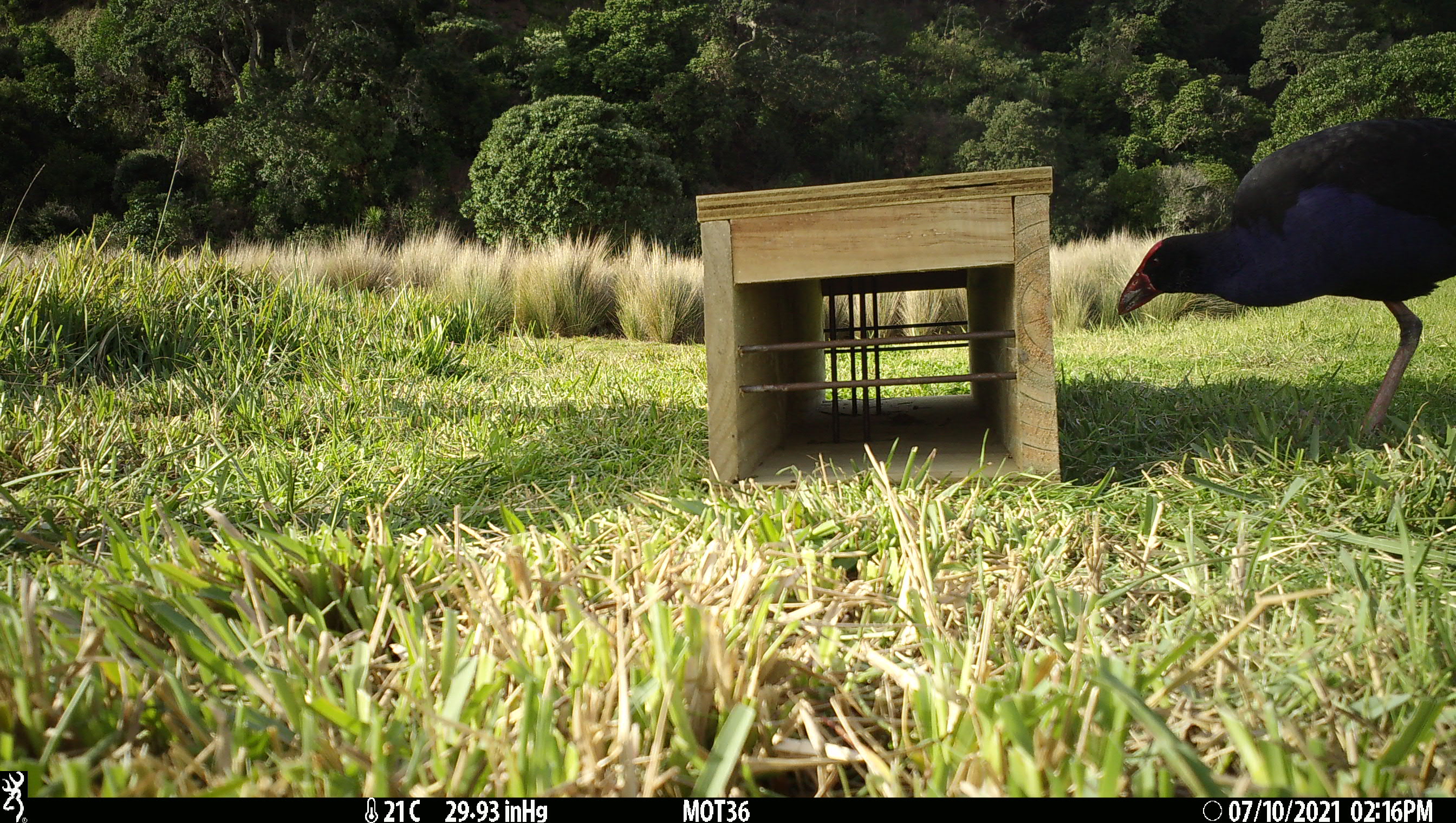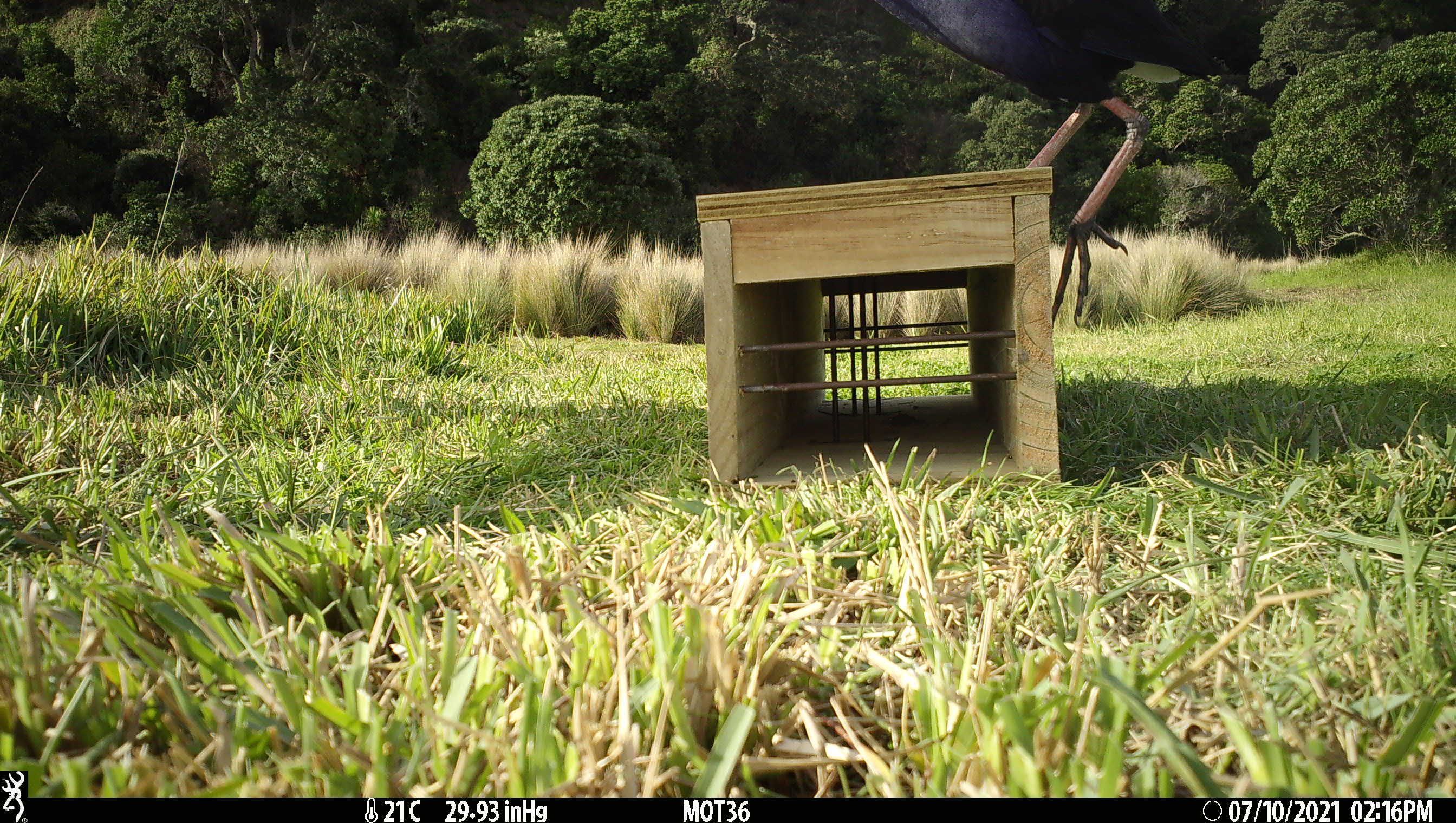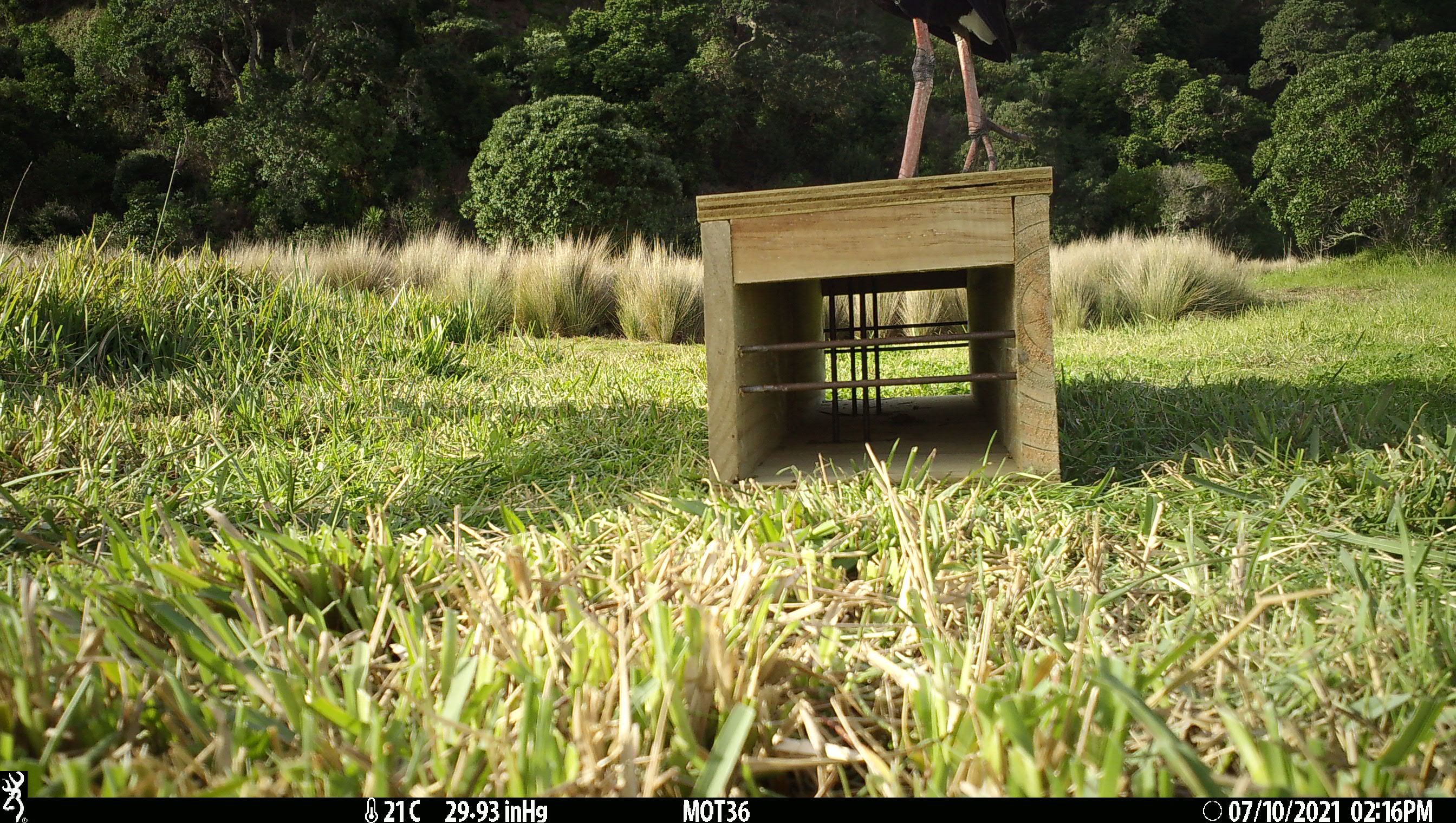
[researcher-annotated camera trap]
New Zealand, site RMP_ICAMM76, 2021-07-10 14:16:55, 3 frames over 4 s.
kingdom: Animalia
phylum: Chordata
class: Aves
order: Gruiformes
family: Rallidae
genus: Porphyrio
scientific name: Porphyrio melanotus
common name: australasian swamphen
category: pukeko